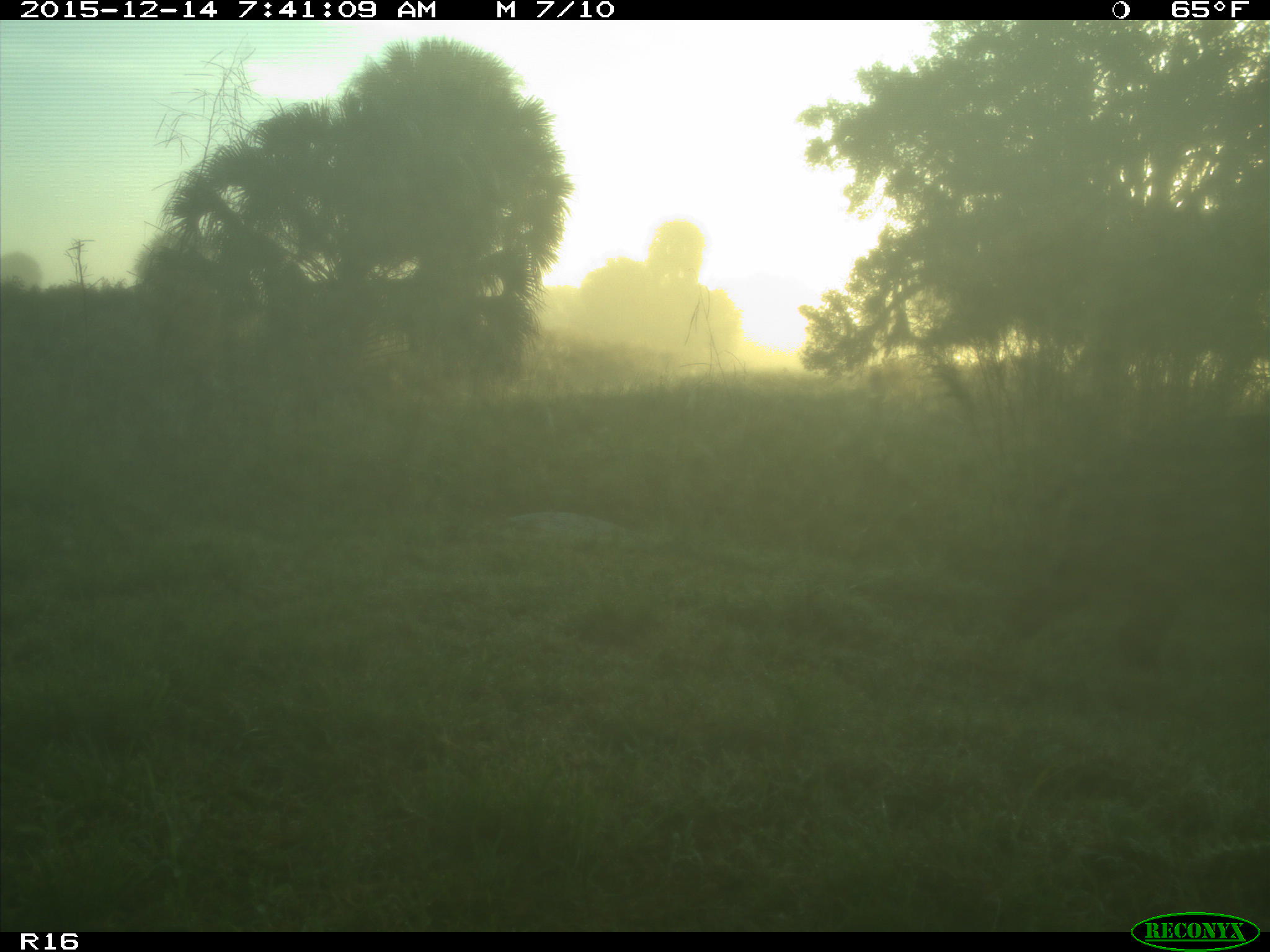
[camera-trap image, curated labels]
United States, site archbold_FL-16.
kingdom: Animalia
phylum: Chordata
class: Mammalia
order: Artiodactyla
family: Suidae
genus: Sus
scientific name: Sus scrofa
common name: wild boar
Sus scrofa (wild boar).